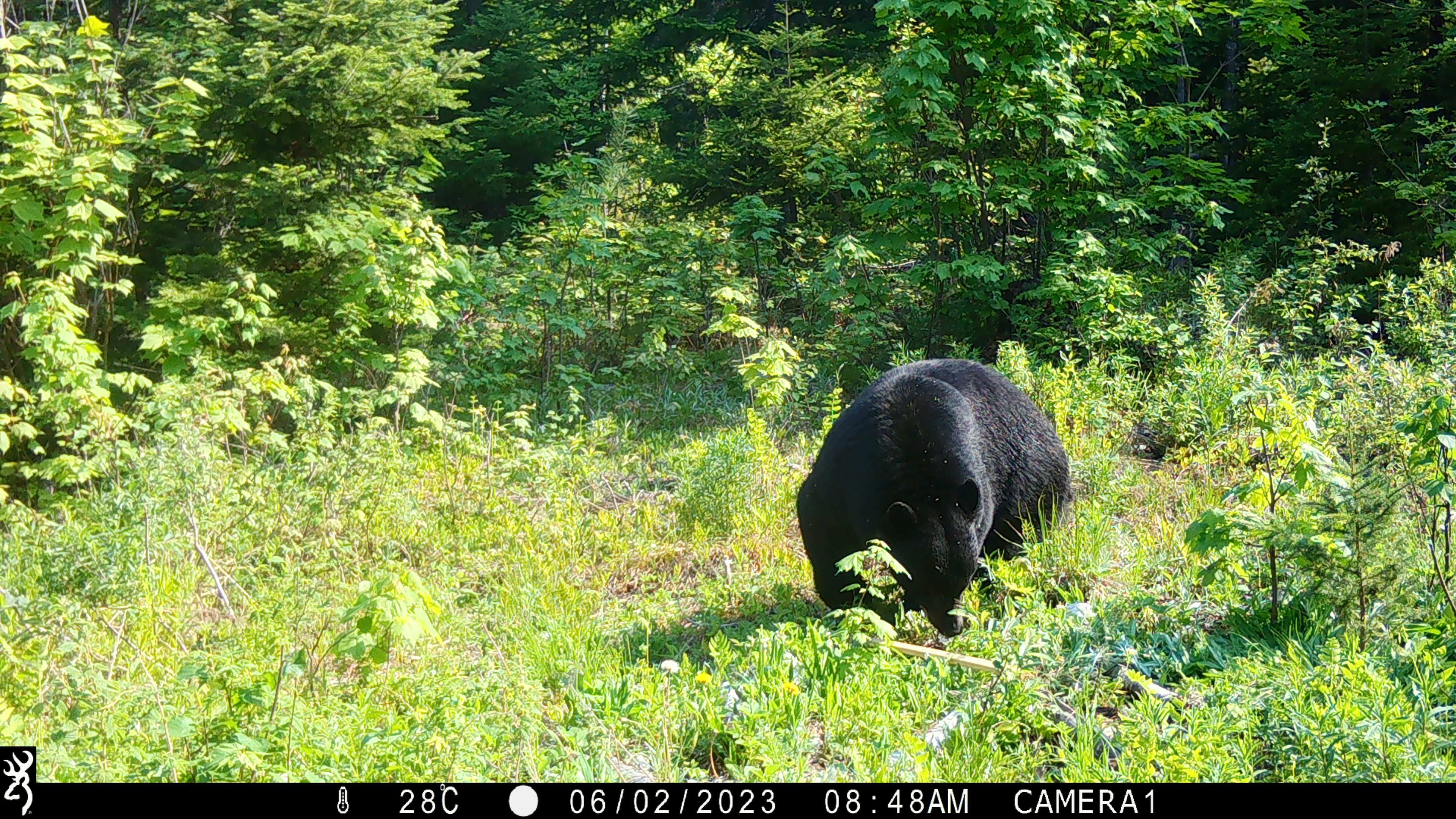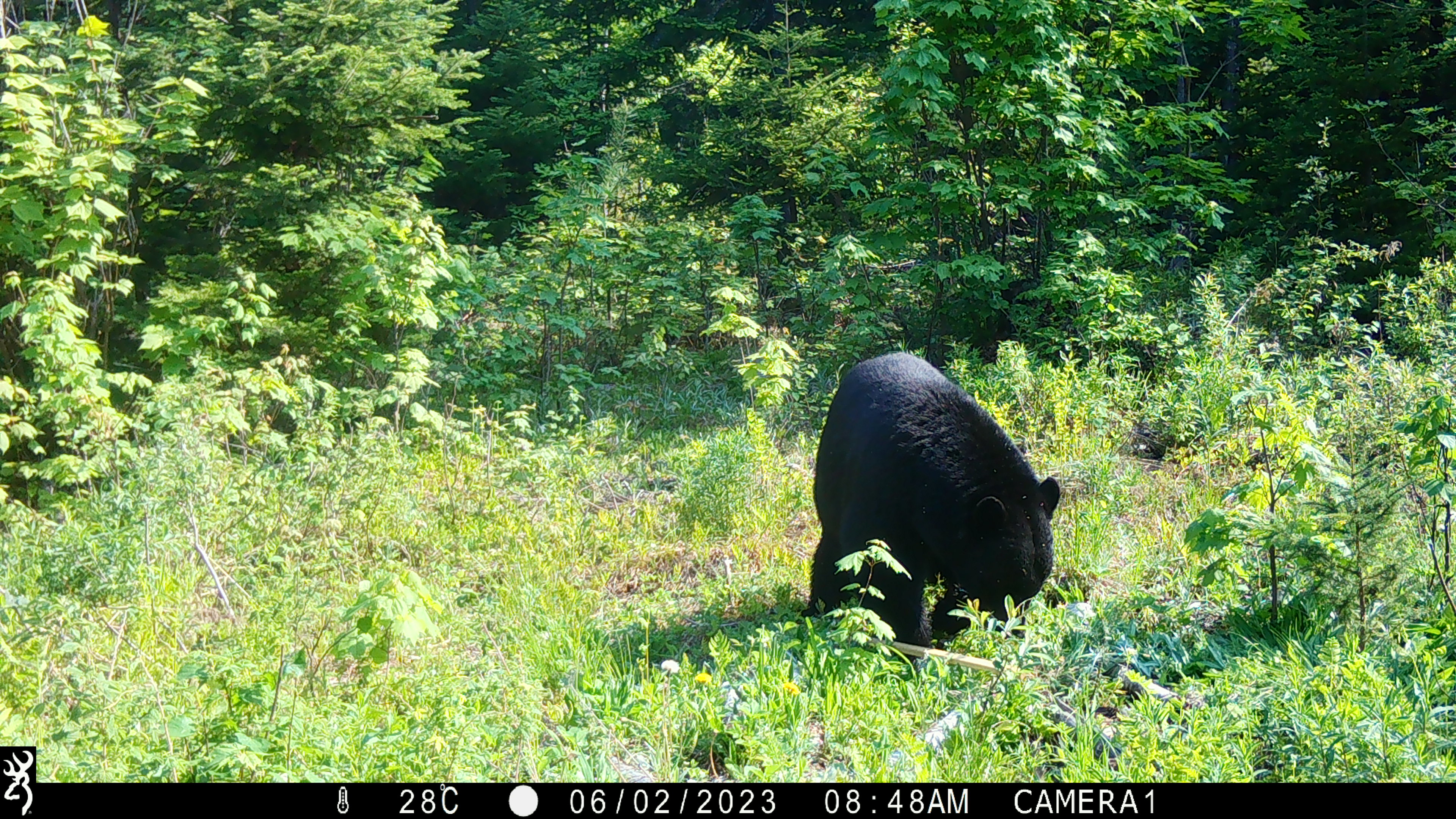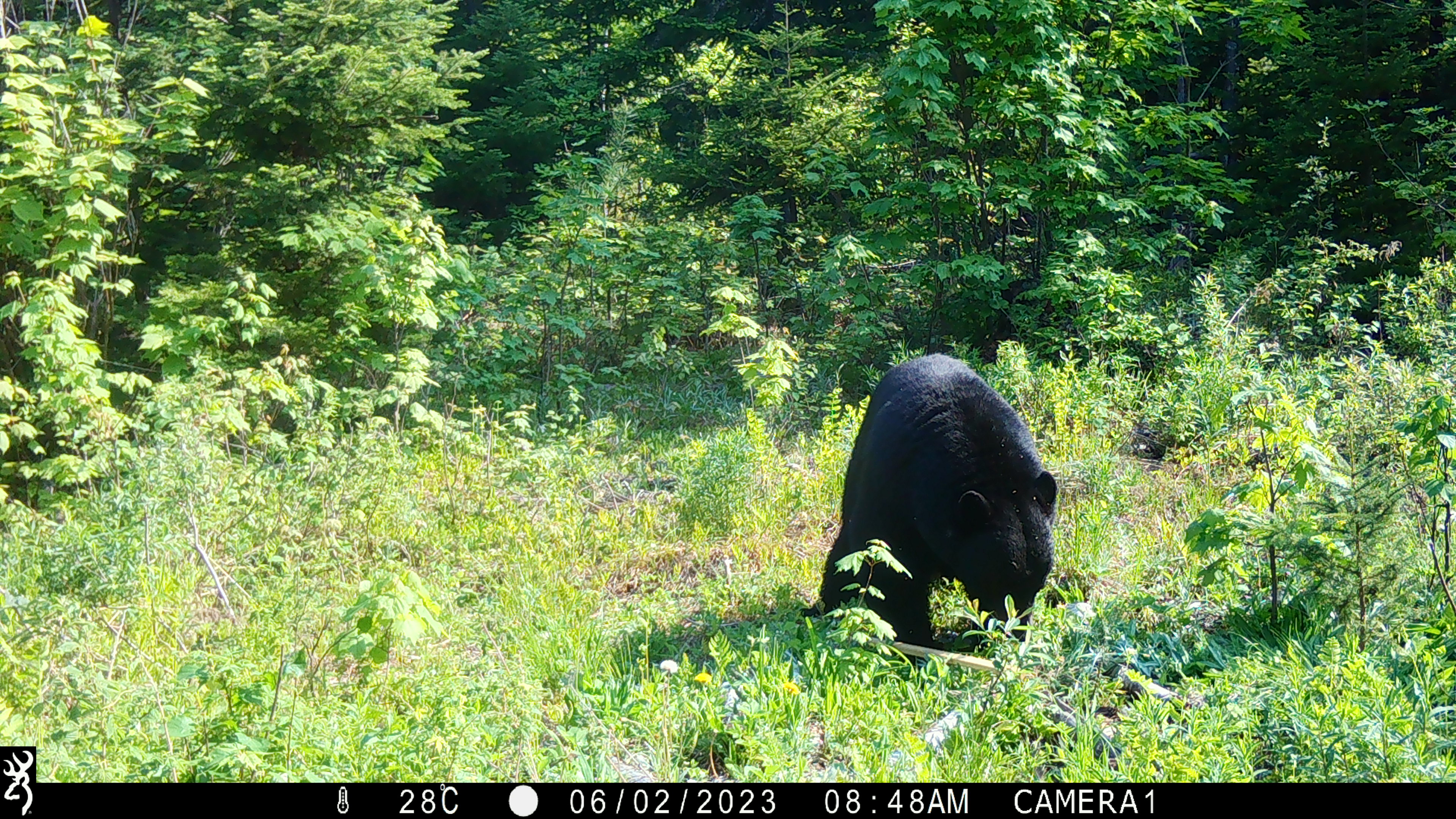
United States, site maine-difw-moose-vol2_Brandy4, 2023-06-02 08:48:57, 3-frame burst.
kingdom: Animalia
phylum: Chordata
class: Mammalia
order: Carnivora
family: Ursidae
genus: Ursus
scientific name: Ursus americanus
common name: black bear